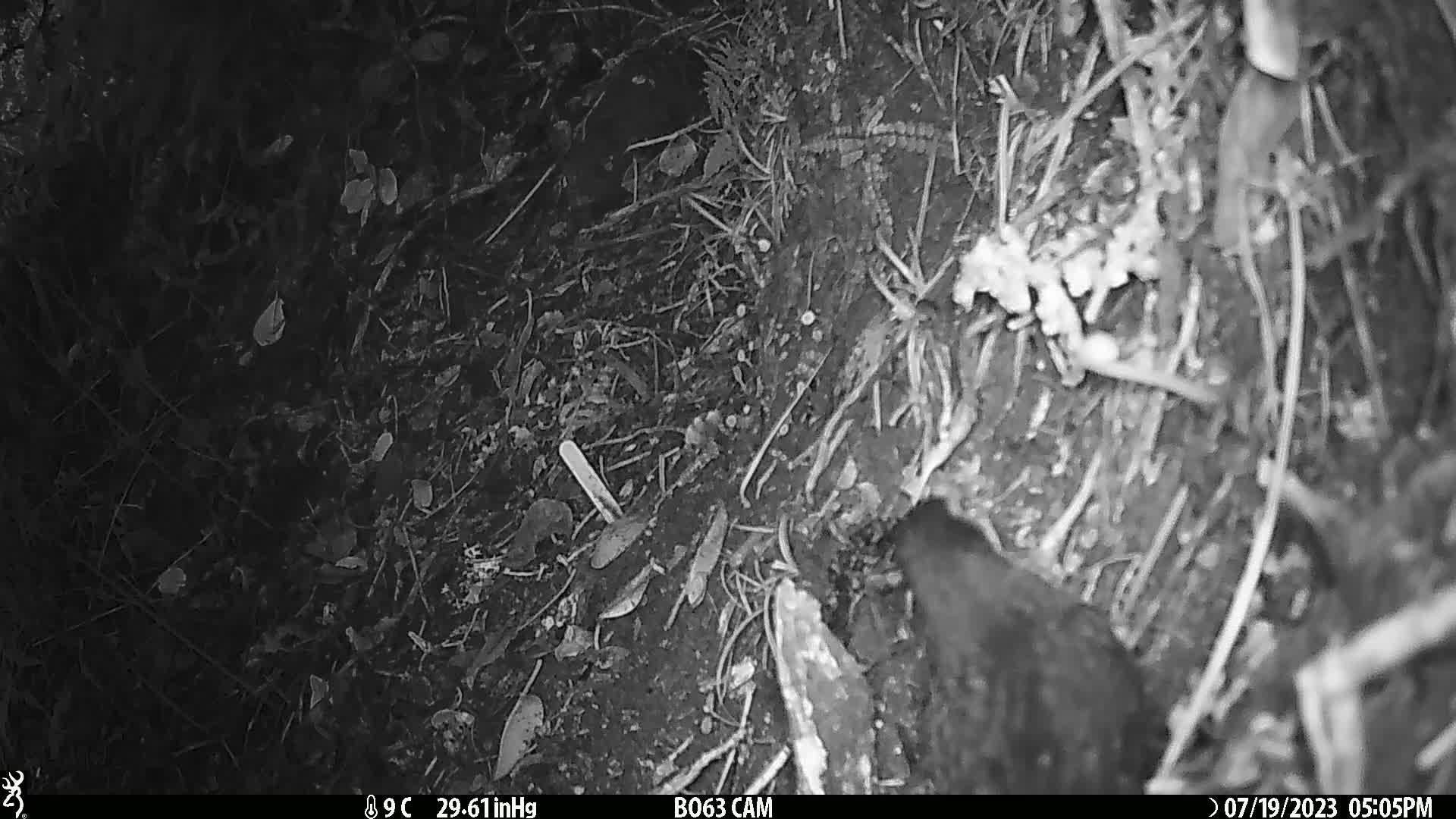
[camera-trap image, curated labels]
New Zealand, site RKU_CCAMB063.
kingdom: Animalia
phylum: Chordata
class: Aves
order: Passeriformes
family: Turdidae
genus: Turdus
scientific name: Turdus merula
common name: eurasian blackbird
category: blackbird